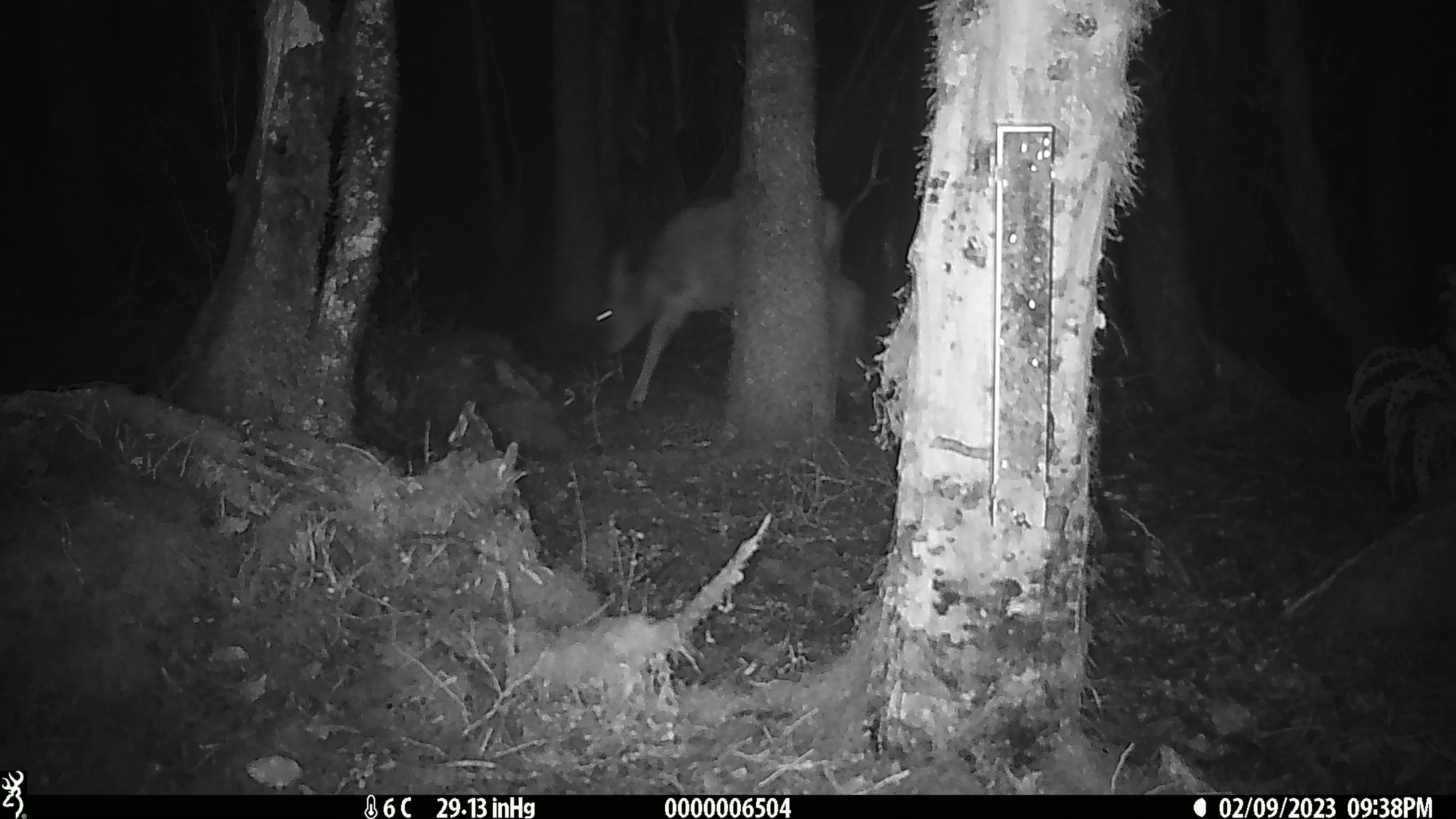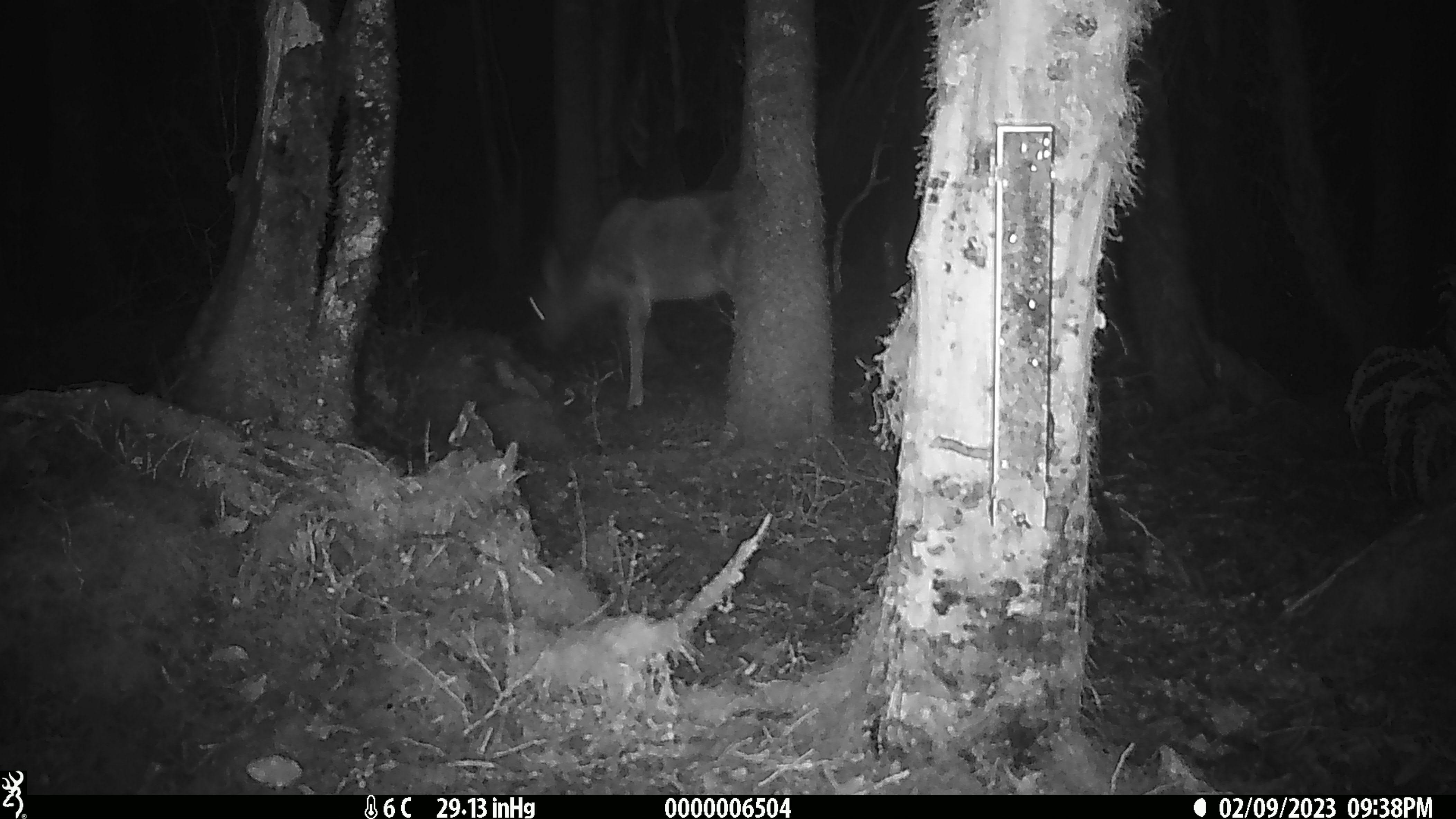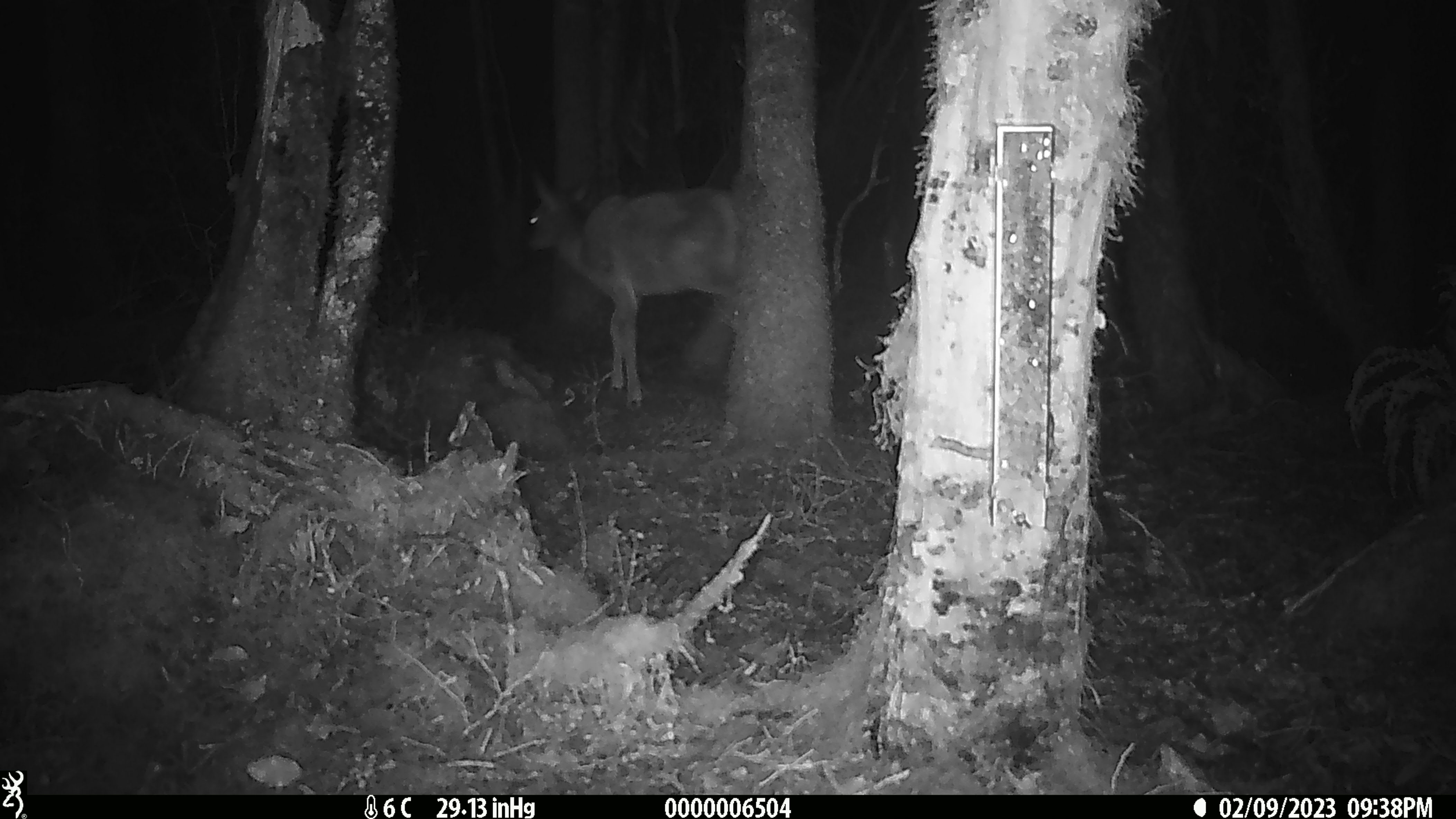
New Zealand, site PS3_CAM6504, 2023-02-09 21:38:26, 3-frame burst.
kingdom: Animalia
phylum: Chordata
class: Mammalia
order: Artiodactyla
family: Cervidae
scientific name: Cervidae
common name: deer